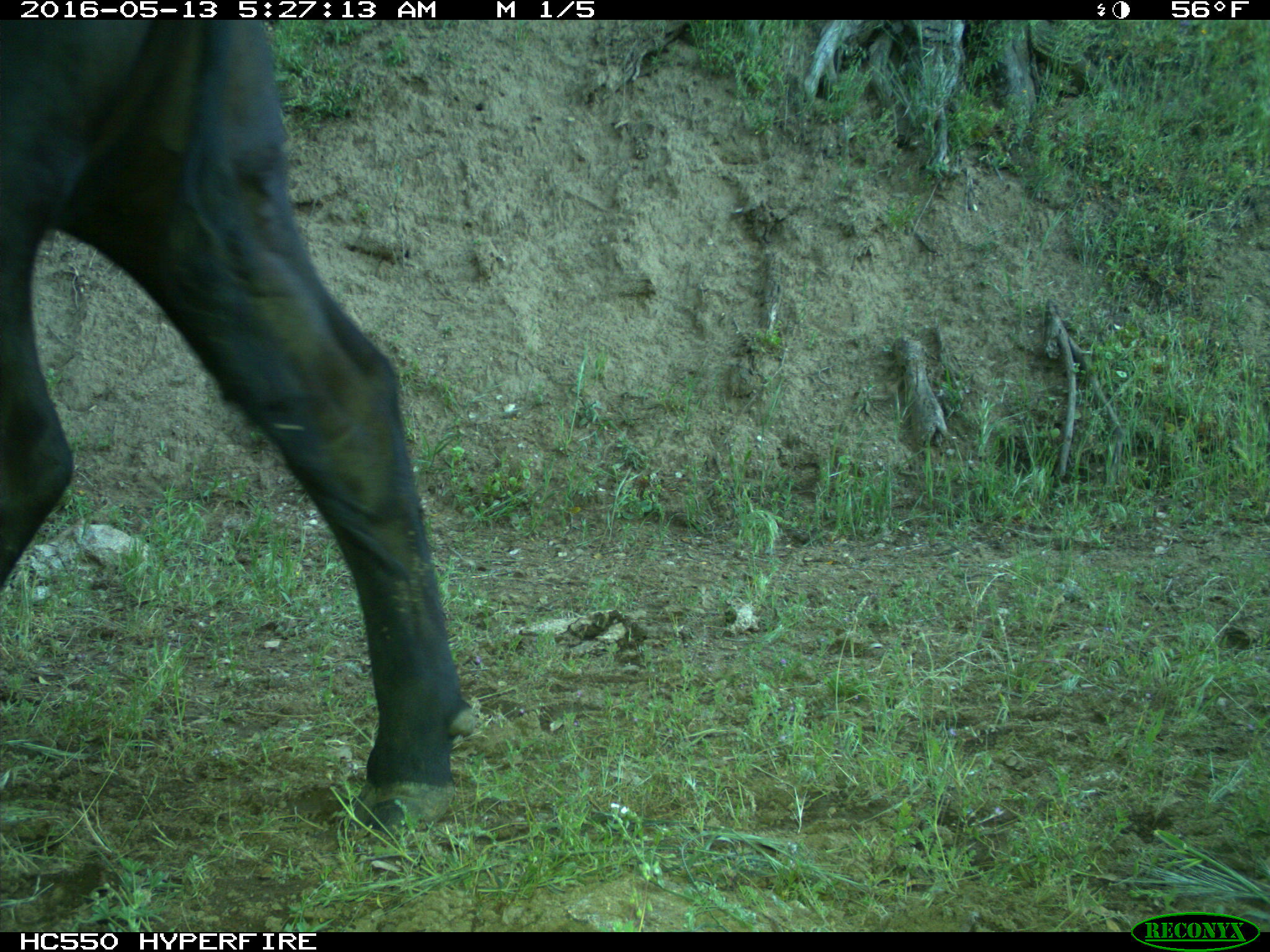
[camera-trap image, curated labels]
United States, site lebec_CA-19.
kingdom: Animalia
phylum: Chordata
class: Mammalia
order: Artiodactyla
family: Bovidae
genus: Bos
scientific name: Bos taurus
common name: domestic cow